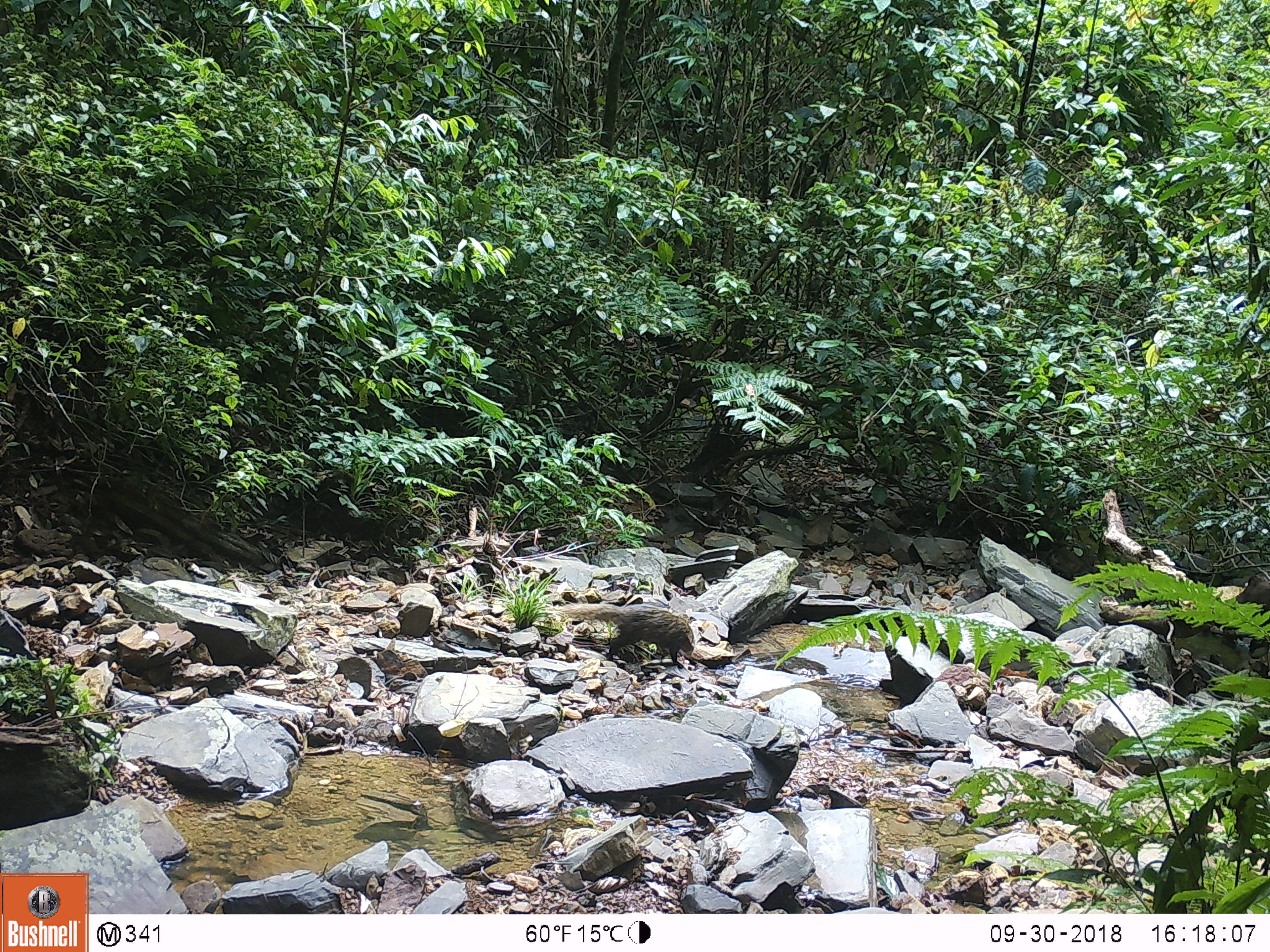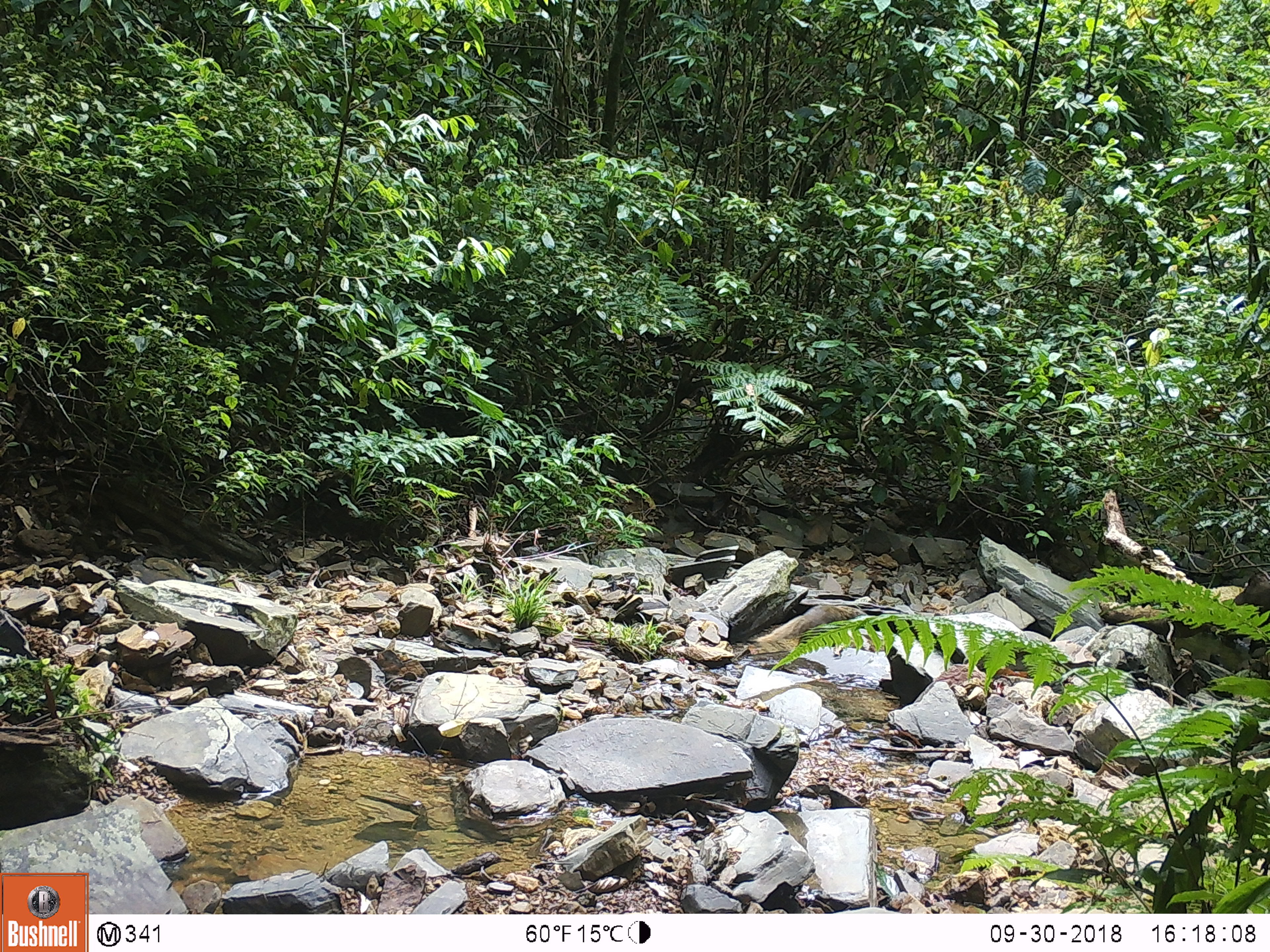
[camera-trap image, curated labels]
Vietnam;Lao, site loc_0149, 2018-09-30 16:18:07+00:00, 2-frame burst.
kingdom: Animalia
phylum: Chordata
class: Mammalia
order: Carnivora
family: Herpestidae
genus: Urva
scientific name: Urva urva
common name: crab-eating mongoose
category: crab eating mongoose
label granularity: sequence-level